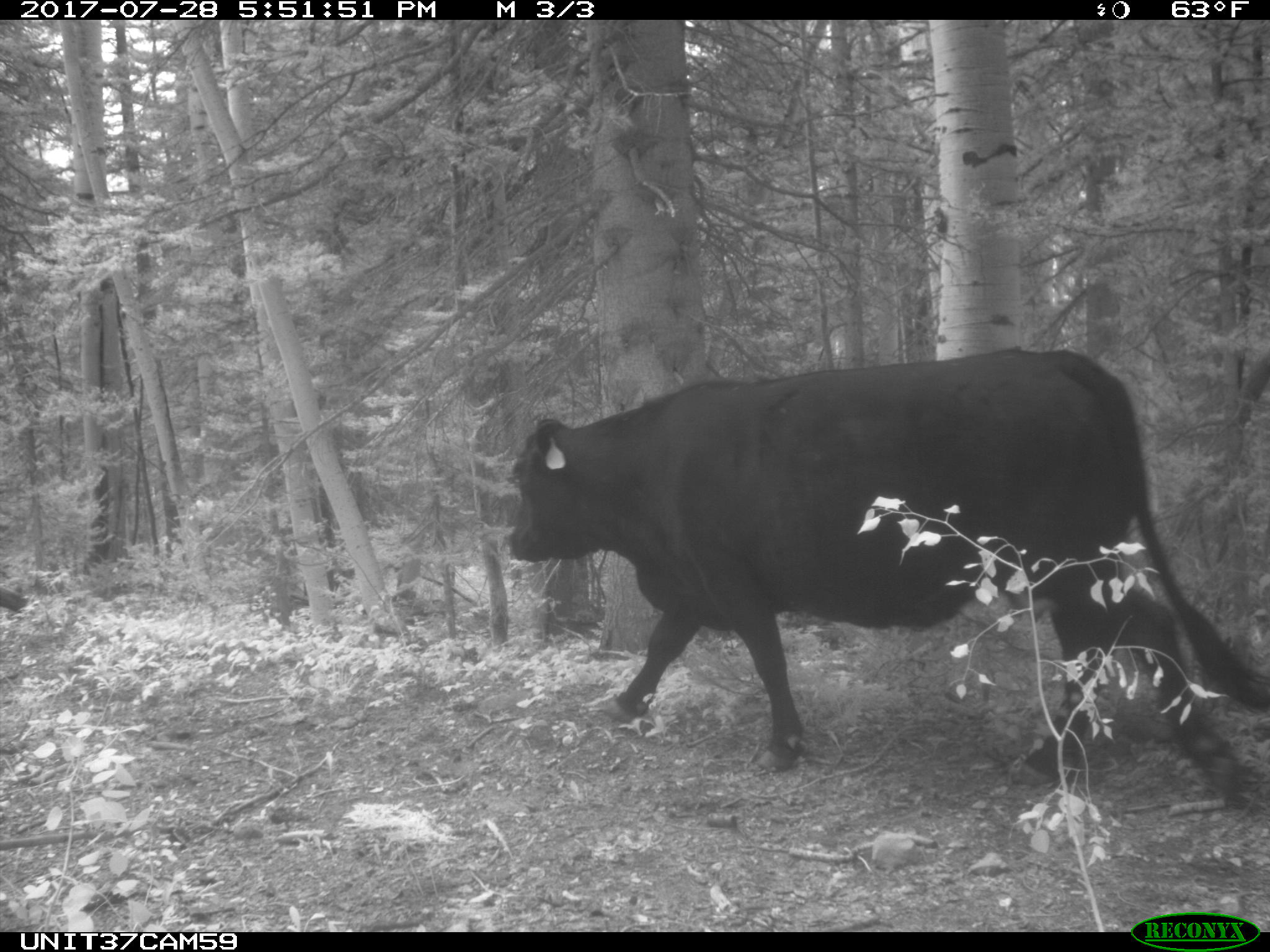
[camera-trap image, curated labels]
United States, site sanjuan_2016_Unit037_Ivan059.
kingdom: Animalia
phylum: Chordata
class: Mammalia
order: Artiodactyla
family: Bovidae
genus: Bos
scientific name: Bos taurus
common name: domestic cow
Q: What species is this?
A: Bos taurus (domestic cow).